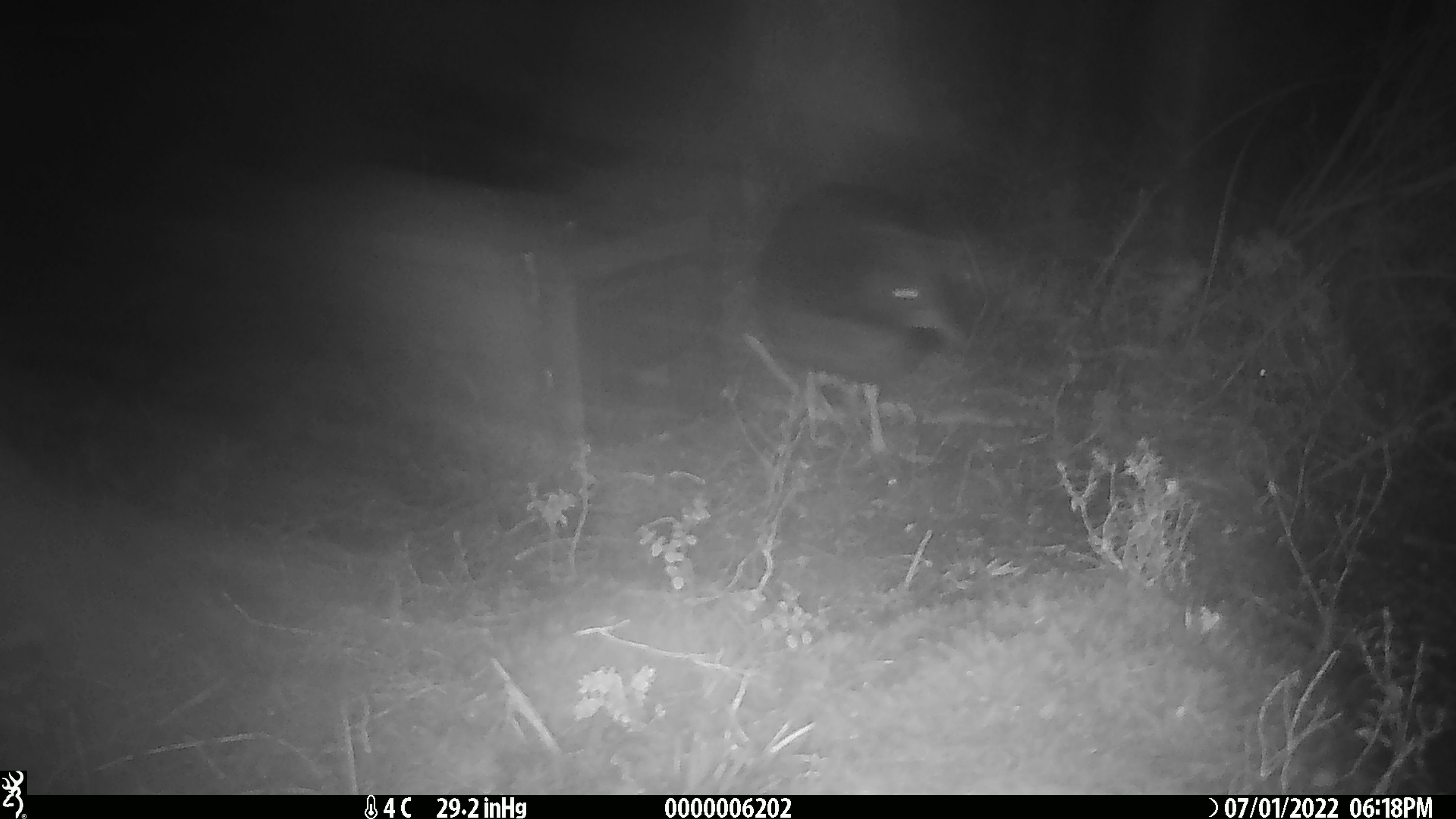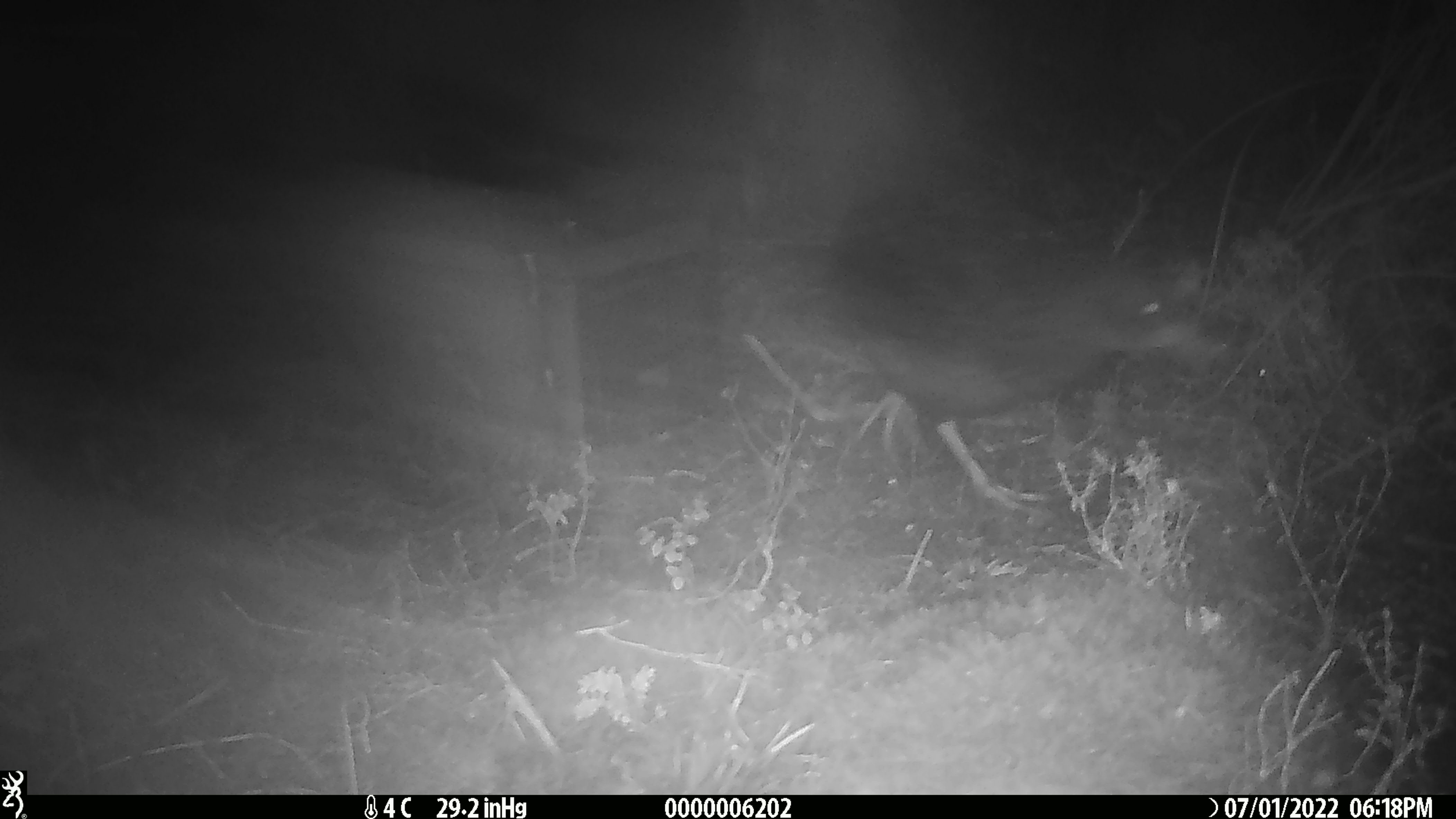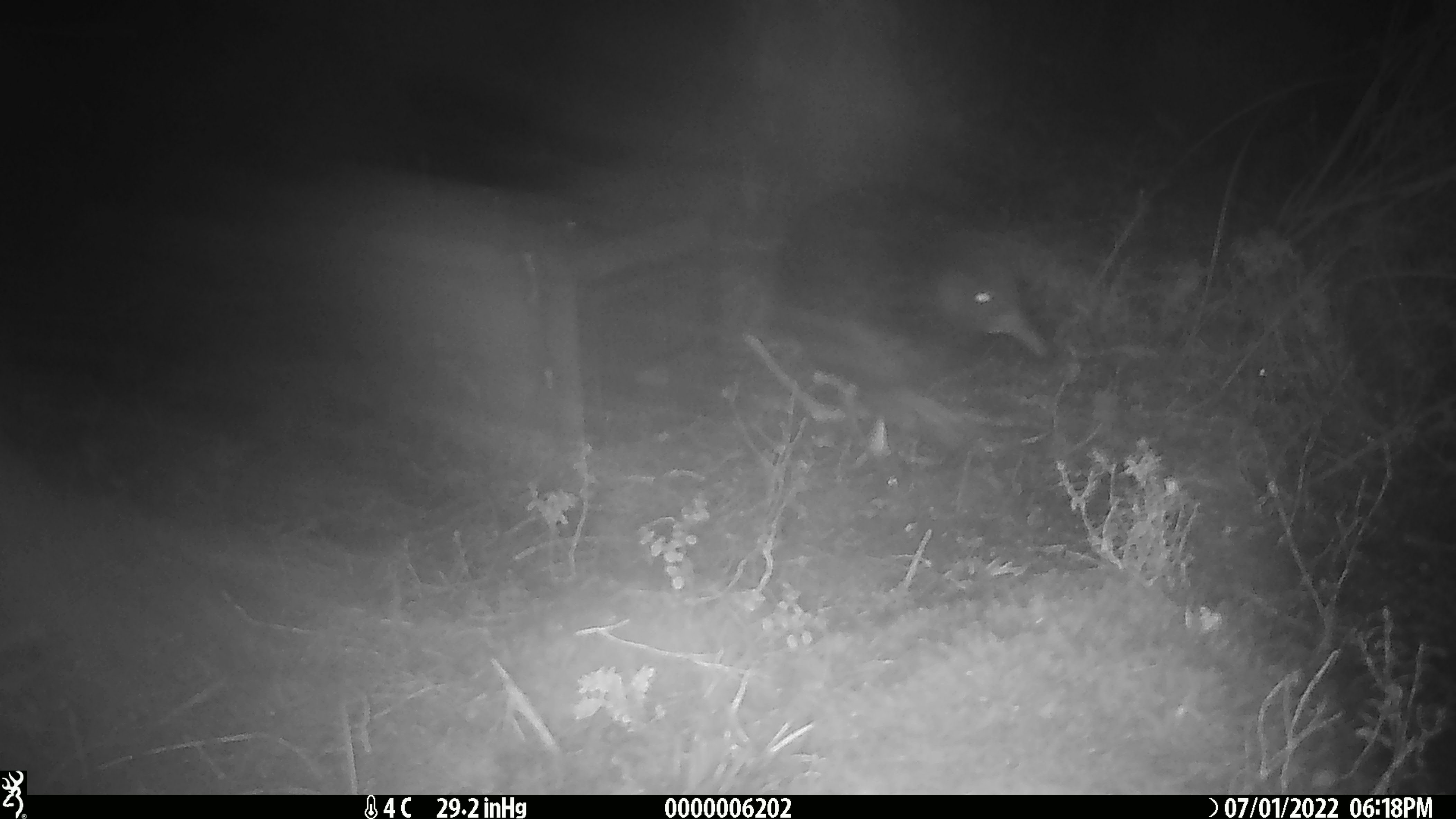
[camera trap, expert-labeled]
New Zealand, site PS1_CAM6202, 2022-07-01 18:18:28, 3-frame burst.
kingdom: Animalia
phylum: Chordata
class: Aves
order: Gruiformes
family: Rallidae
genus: Gallirallus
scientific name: Gallirallus australis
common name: weka